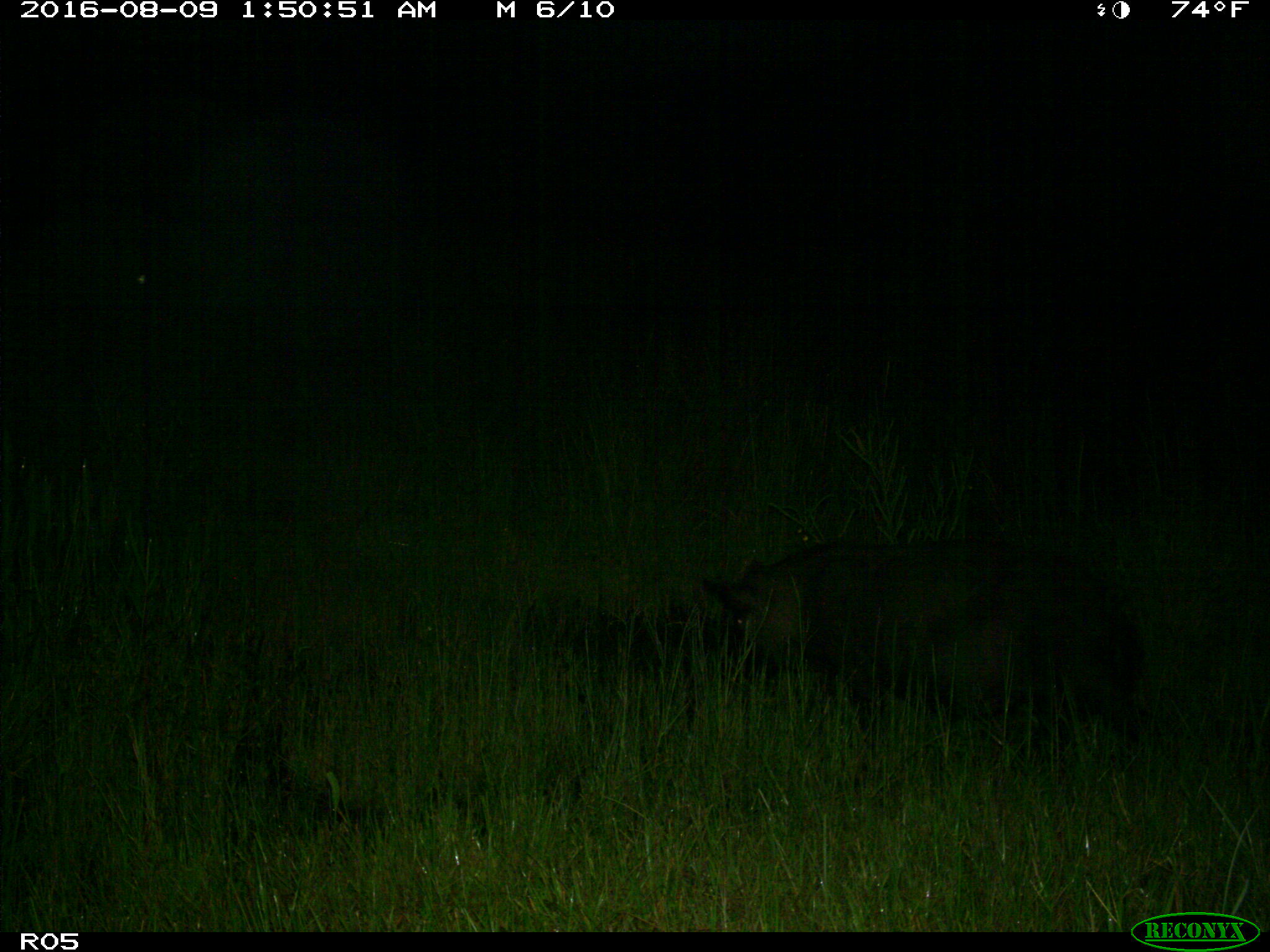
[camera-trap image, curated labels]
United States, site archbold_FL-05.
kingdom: Animalia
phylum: Chordata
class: Mammalia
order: Artiodactyla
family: Suidae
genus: Sus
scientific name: Sus scrofa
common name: wild boar